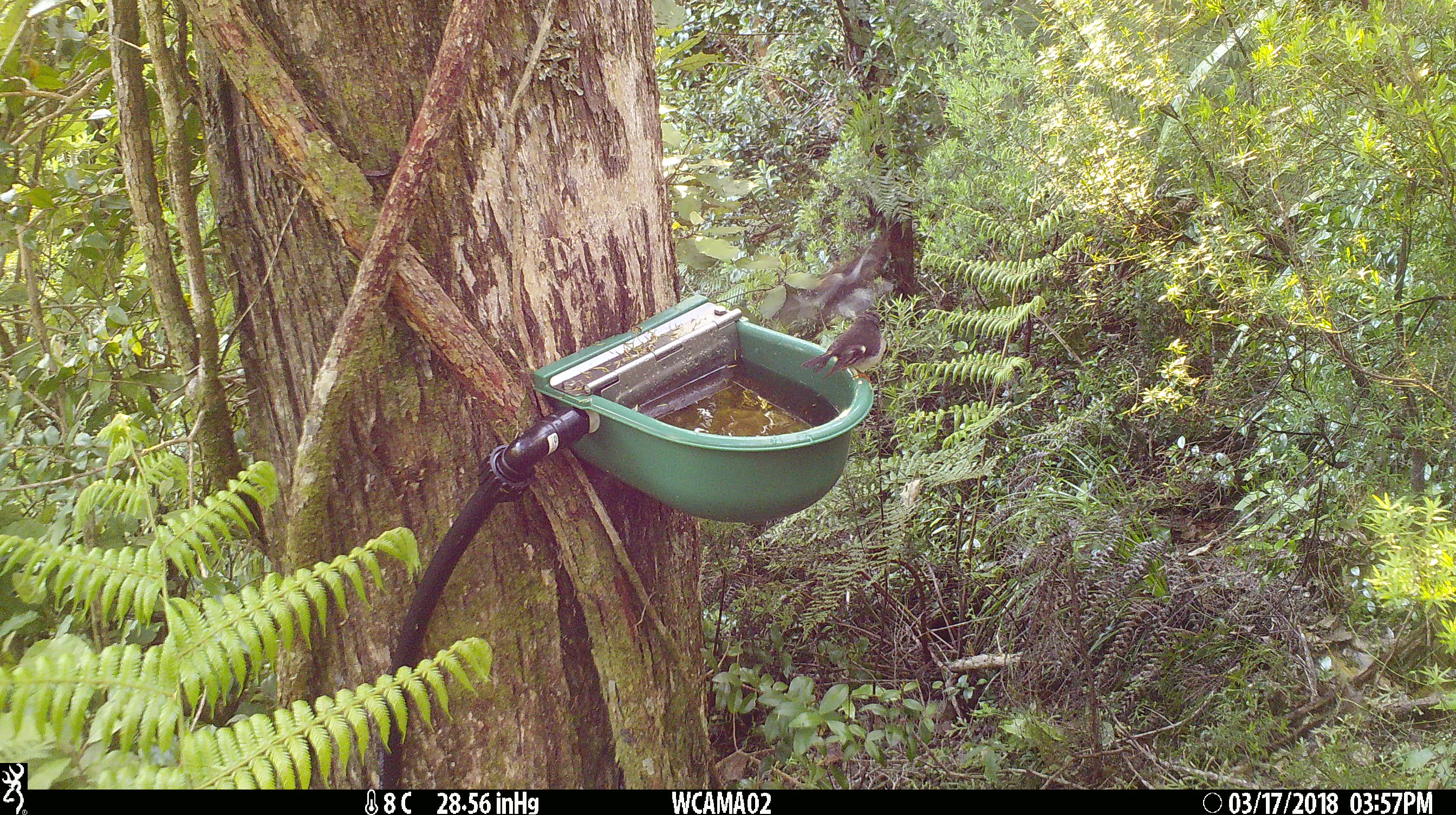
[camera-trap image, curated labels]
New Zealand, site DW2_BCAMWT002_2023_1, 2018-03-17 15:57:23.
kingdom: Animalia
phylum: Chordata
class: Aves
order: Passeriformes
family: Petroicidae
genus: Petroica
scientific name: Petroica macrocephala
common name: tomtit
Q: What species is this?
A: Tomtit (Petroica macrocephala).